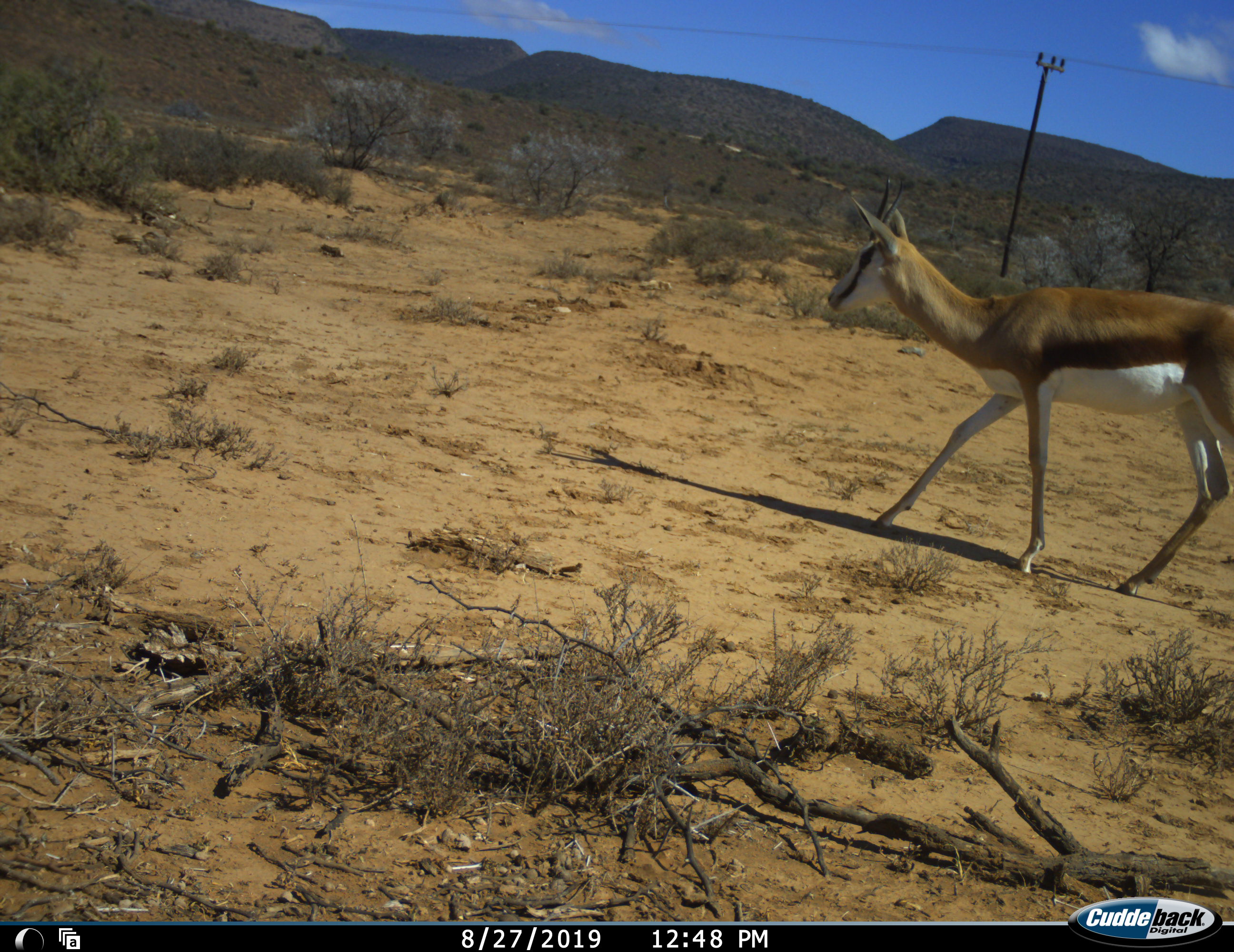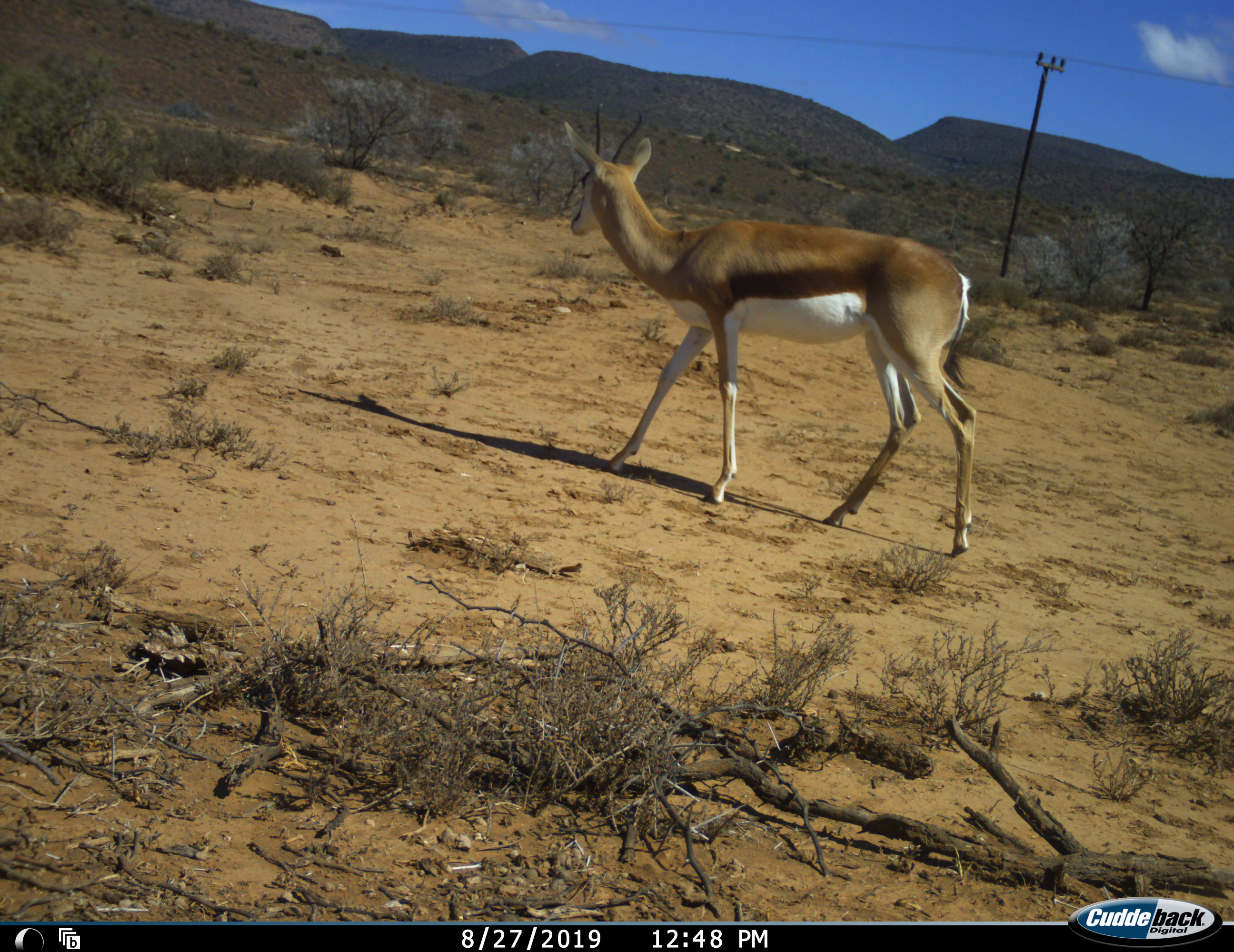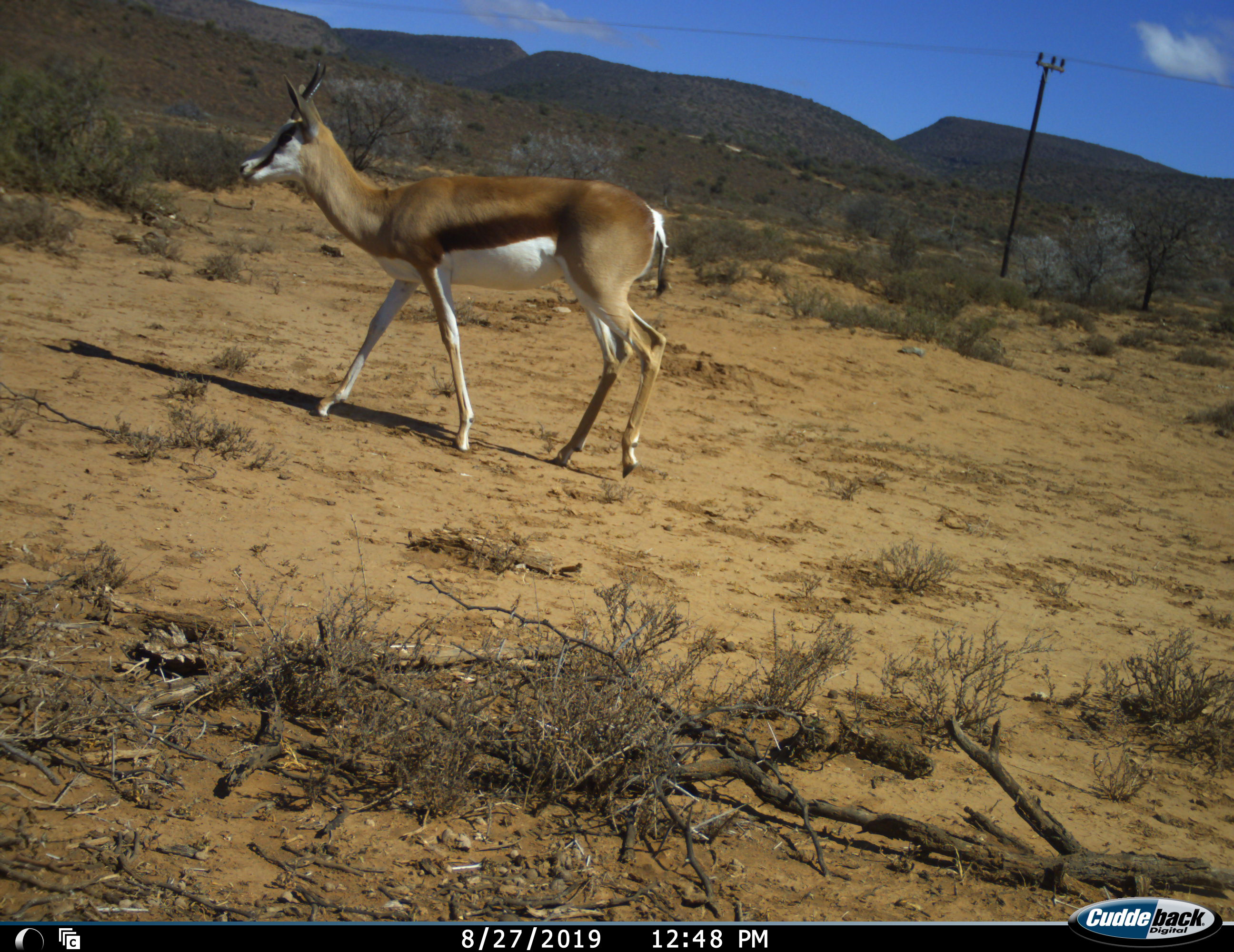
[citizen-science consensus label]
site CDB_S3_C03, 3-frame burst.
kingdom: Animalia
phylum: Chordata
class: Mammalia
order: Artiodactyla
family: Bovidae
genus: Antidorcas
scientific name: Antidorcas marsupialis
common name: springbok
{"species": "springbok (Antidorcas marsupialis)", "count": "1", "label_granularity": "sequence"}